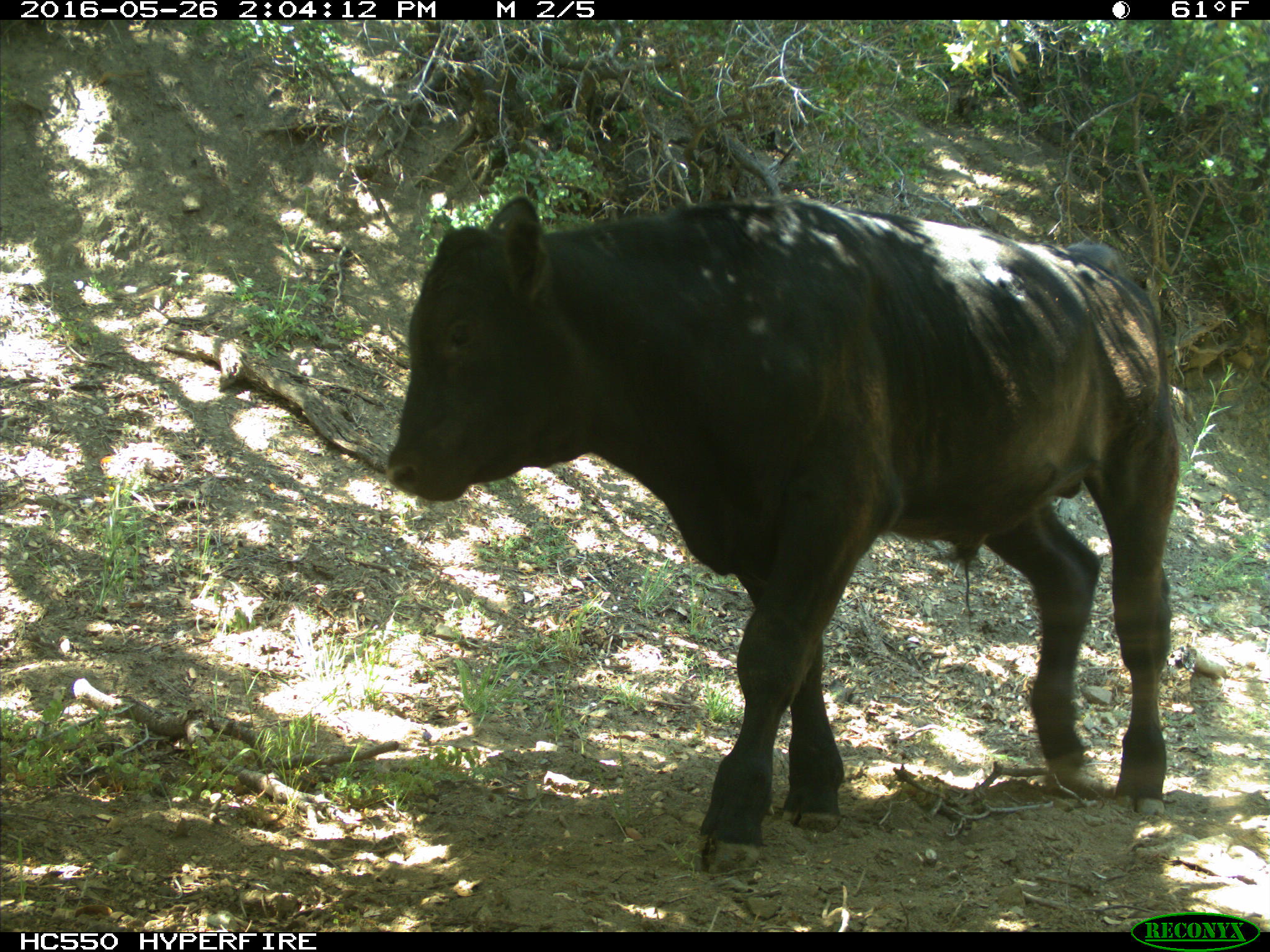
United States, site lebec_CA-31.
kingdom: Animalia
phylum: Chordata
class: Mammalia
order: Artiodactyla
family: Bovidae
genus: Bos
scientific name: Bos taurus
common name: domestic cow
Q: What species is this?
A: Bos taurus (domestic cow).